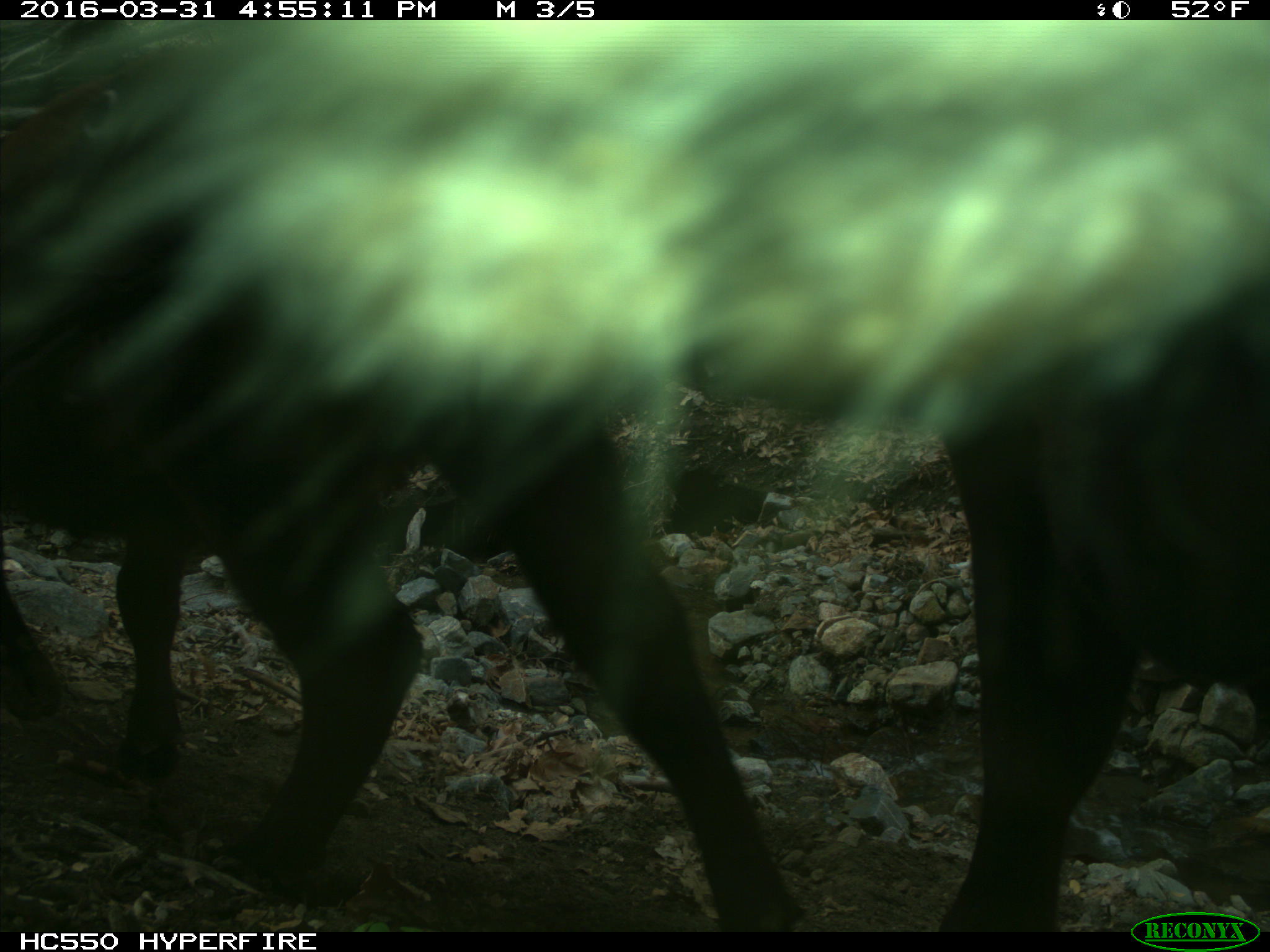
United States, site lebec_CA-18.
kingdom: Animalia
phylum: Chordata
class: Mammalia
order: Artiodactyla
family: Bovidae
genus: Bos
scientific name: Bos taurus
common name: domestic cow